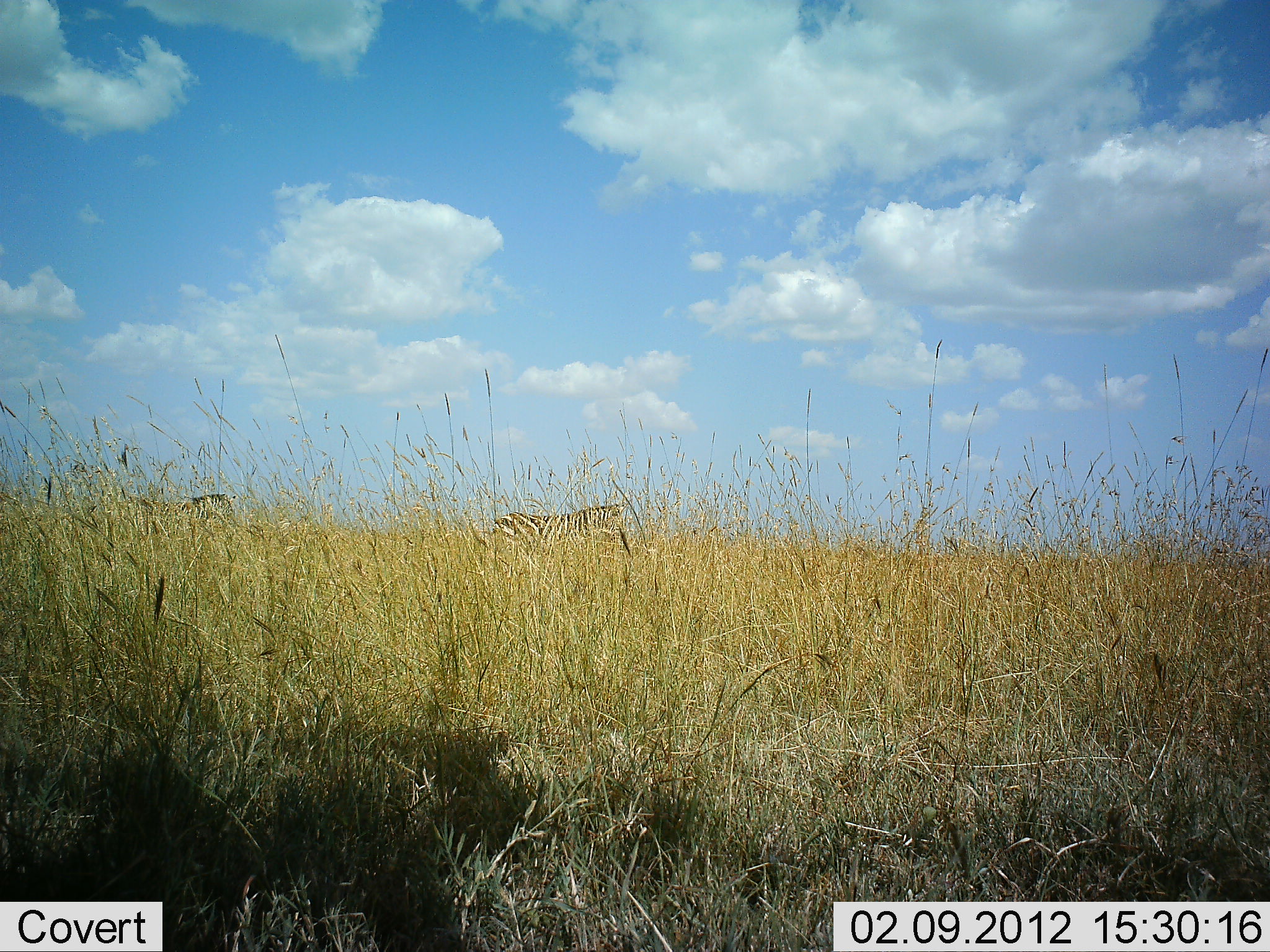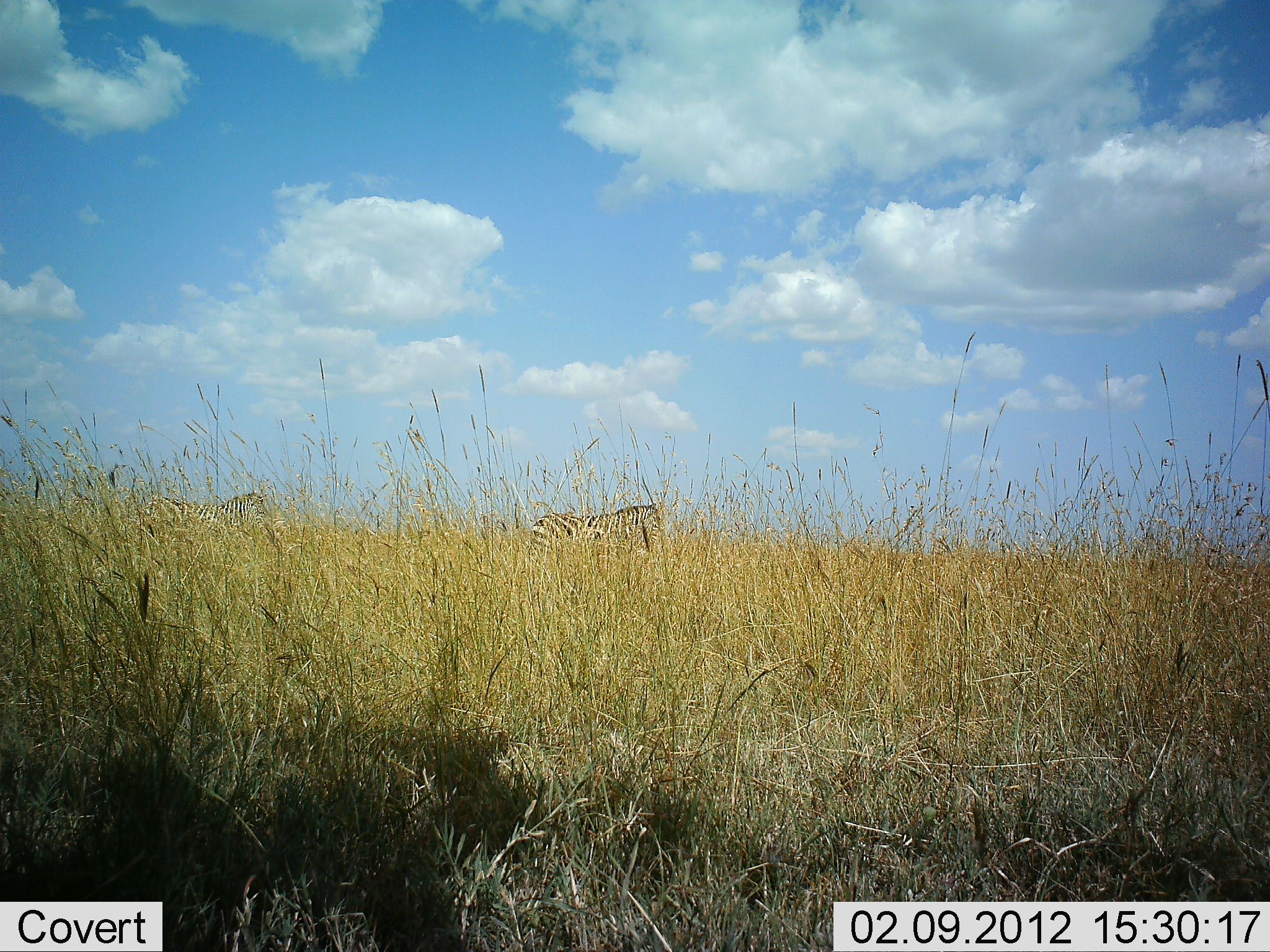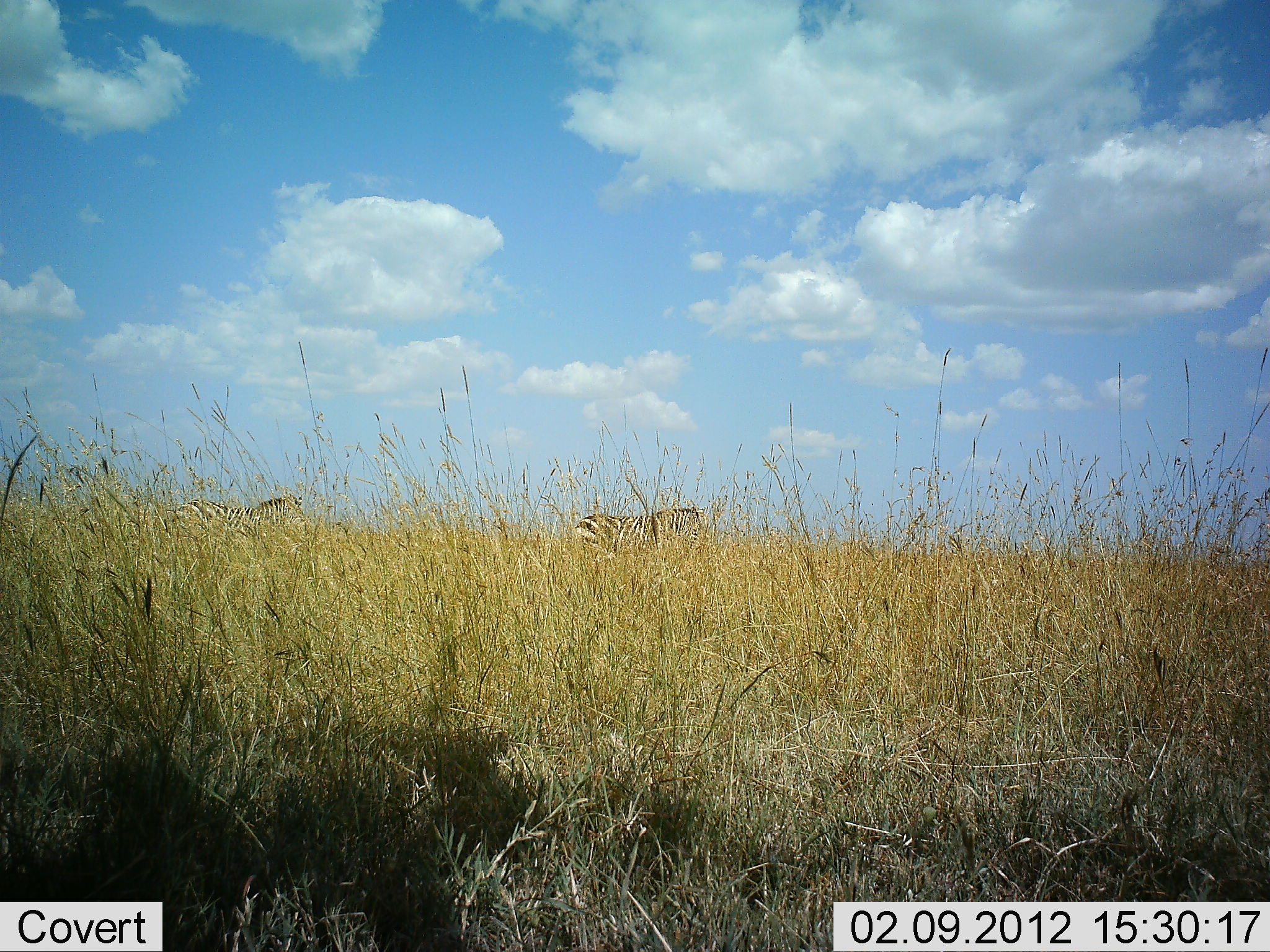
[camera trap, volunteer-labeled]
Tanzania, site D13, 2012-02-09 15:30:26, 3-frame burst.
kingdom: Animalia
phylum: Chordata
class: Mammalia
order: Perissodactyla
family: Equidae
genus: Equus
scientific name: Equus quagga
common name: plains zebra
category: zebra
Zebra (plains zebra) (Equus quagga), count 2. Behavior (volunteer vote fractions): standing 11%, resting 0%, moving 96%, interacting 0%. Young present (vote fraction): 0%. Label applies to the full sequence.